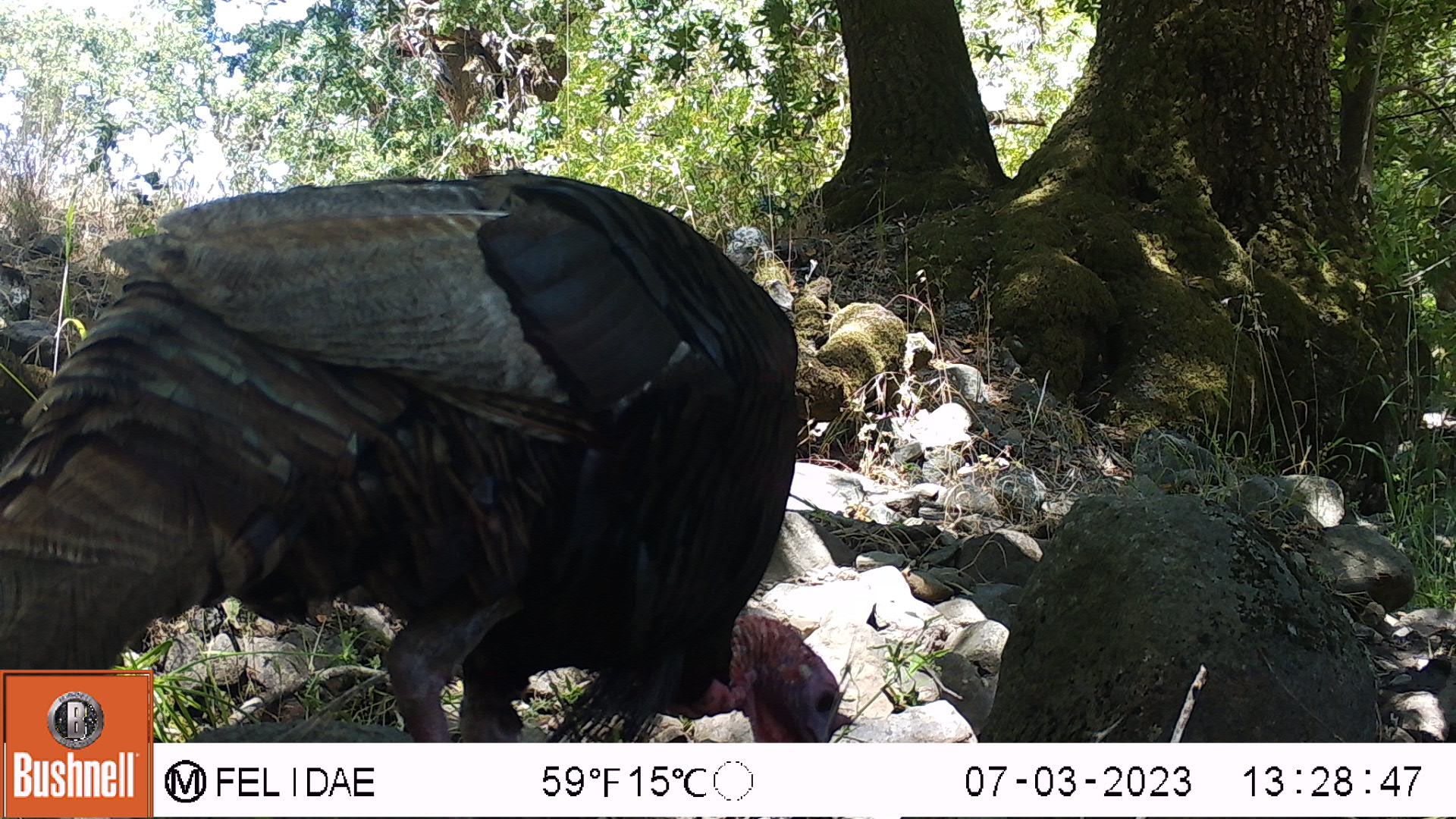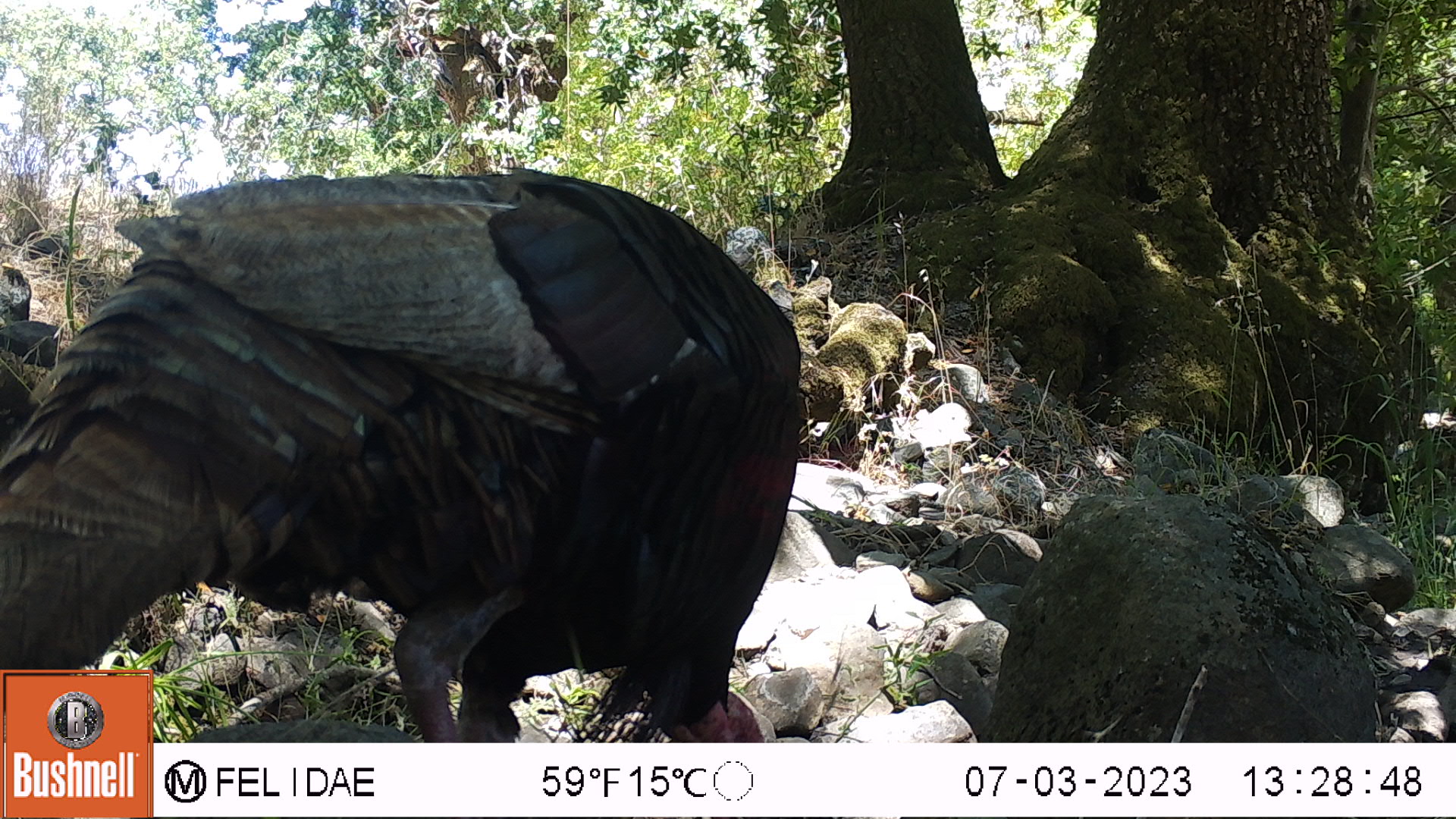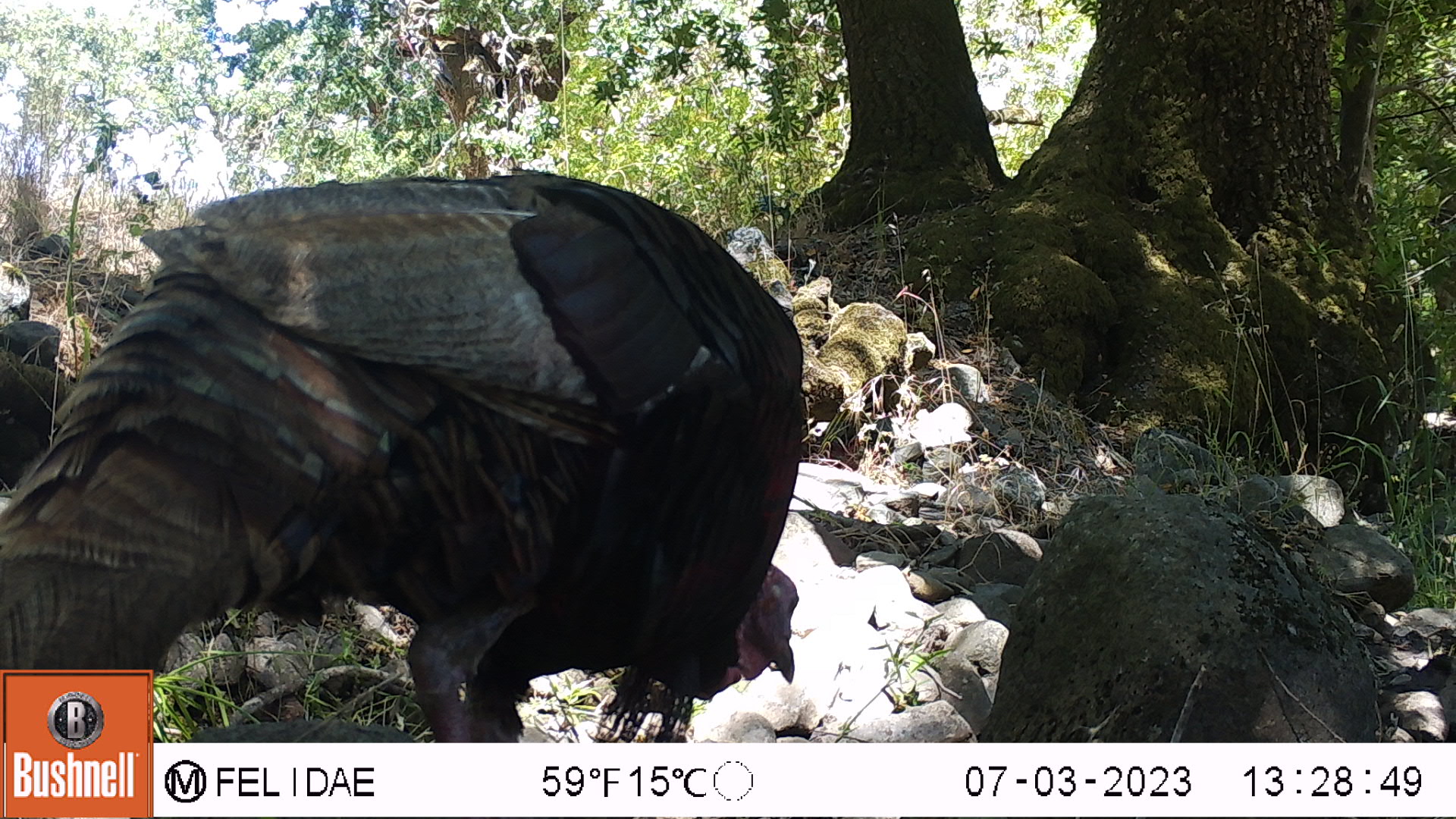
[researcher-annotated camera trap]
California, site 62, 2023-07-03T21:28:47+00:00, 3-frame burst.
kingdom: Animalia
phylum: Chordata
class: Aves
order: Galliformes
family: Phasianidae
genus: Meleagris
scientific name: Meleagris gallopavo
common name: turkey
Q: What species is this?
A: Turkey (Meleagris gallopavo).